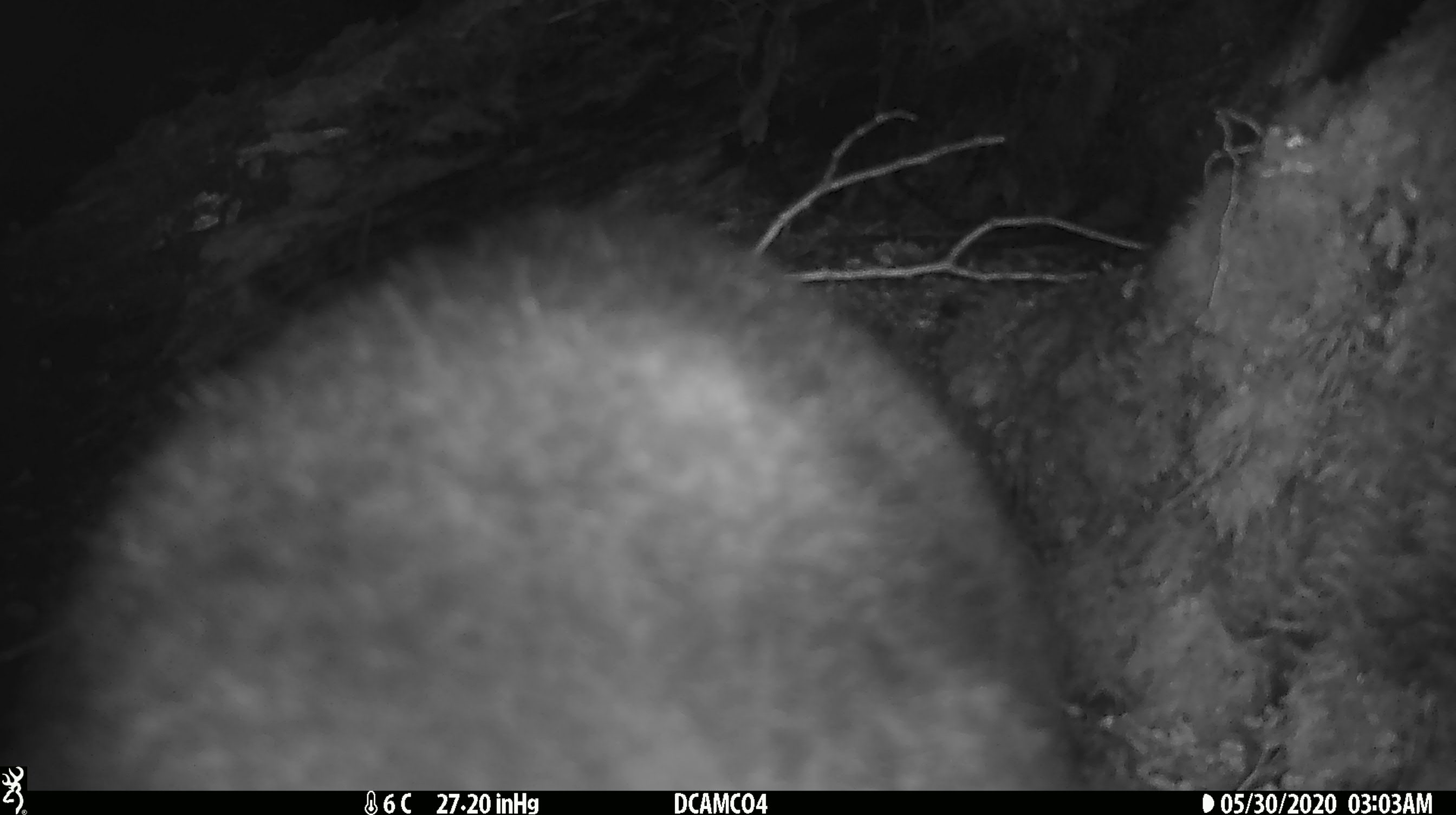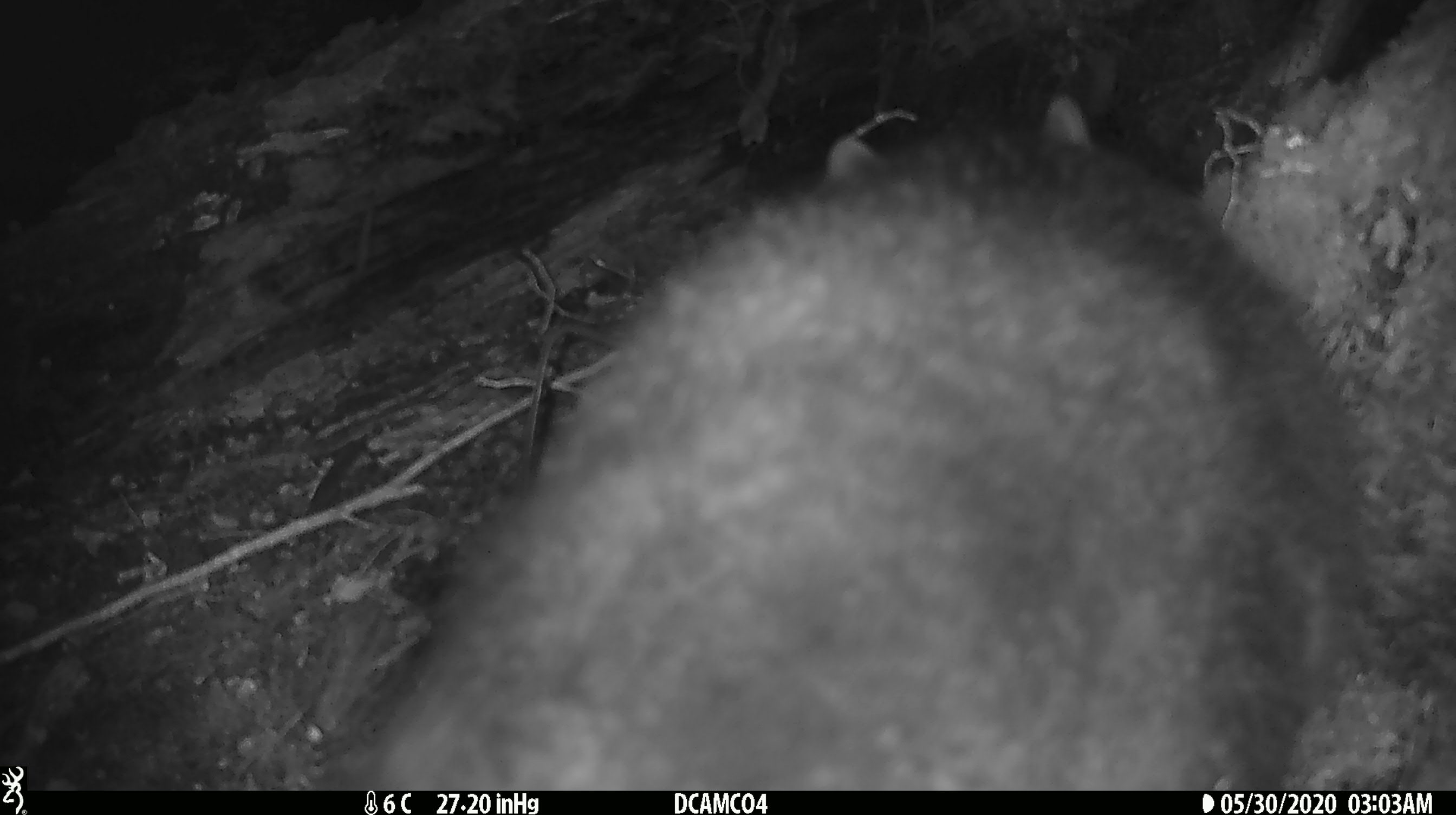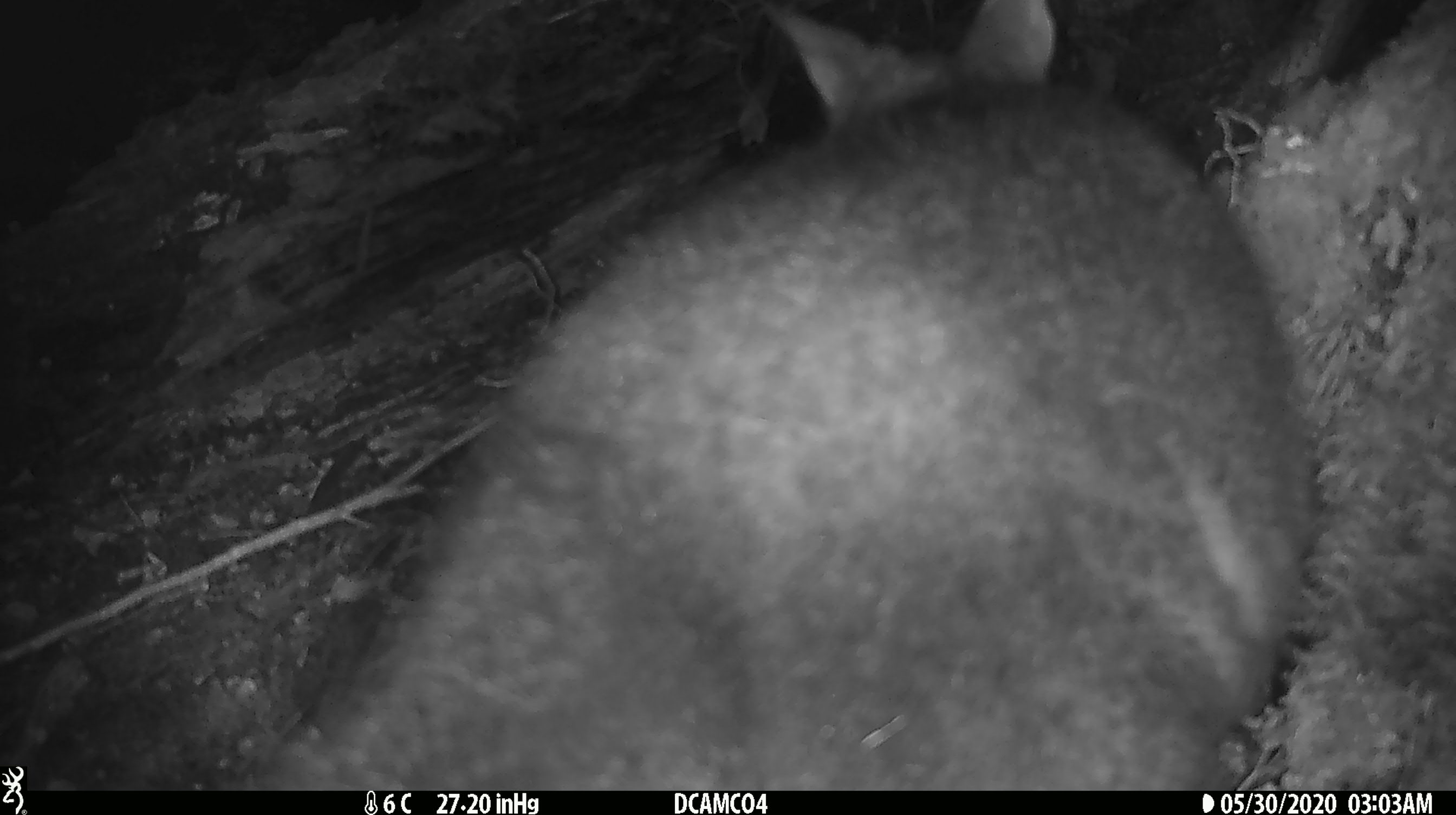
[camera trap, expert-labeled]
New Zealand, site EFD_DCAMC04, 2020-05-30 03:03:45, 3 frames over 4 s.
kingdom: Animalia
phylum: Chordata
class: Mammalia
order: Diprotodontia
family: Phalangeridae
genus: Trichosurus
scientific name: Trichosurus vulpecula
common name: common brushtail possum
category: possum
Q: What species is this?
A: Possum (common brushtail possum) (Trichosurus vulpecula).